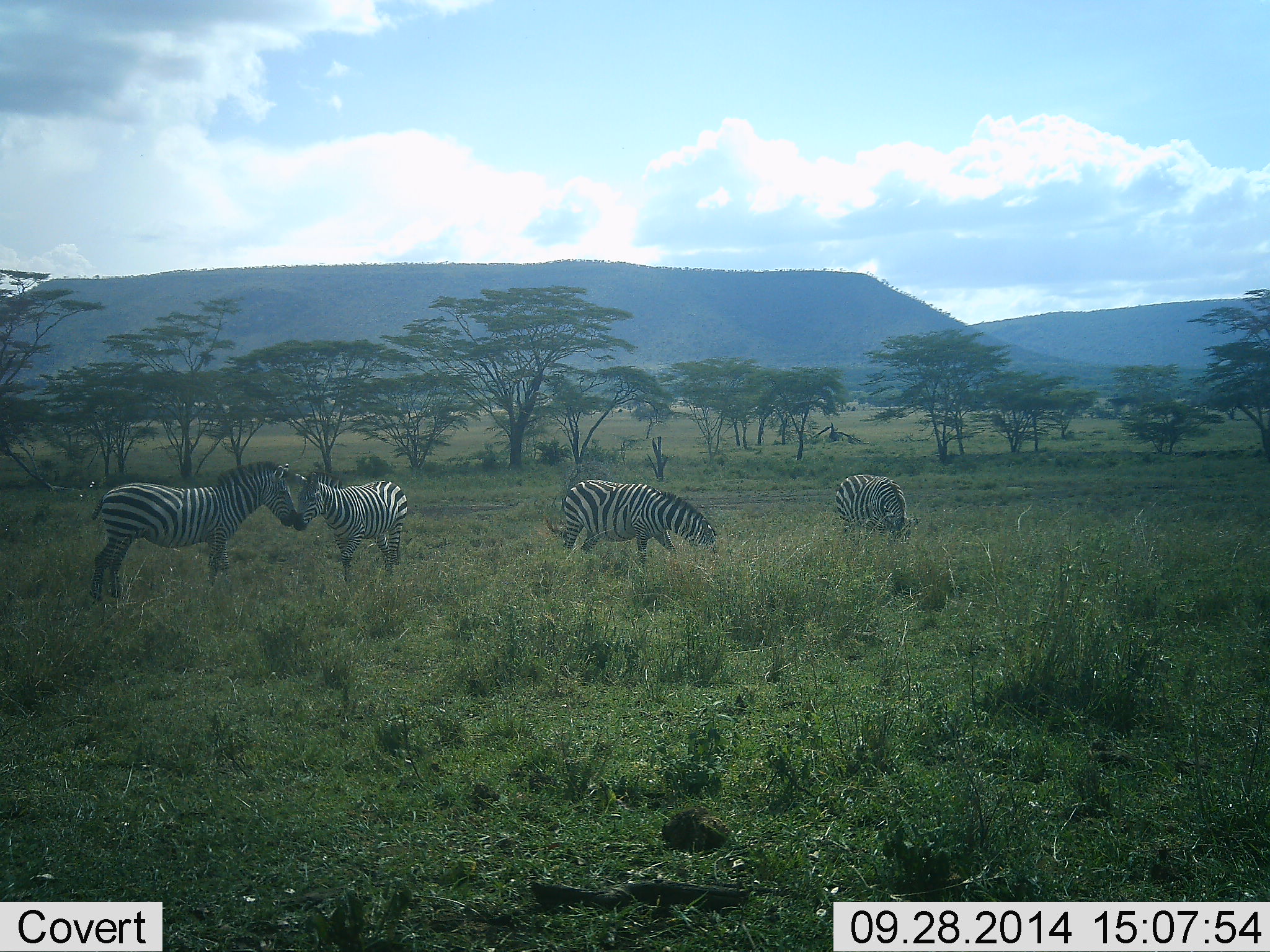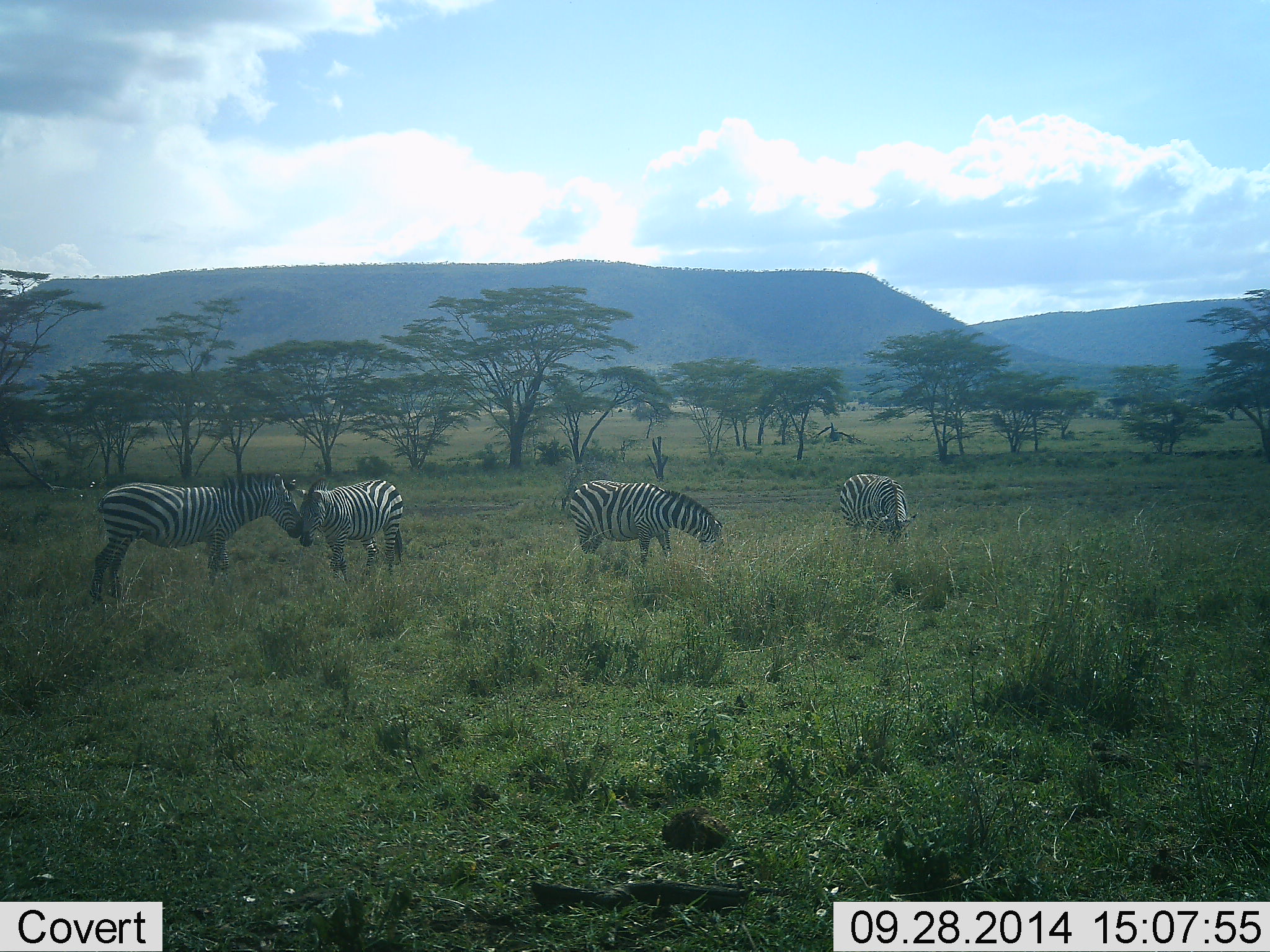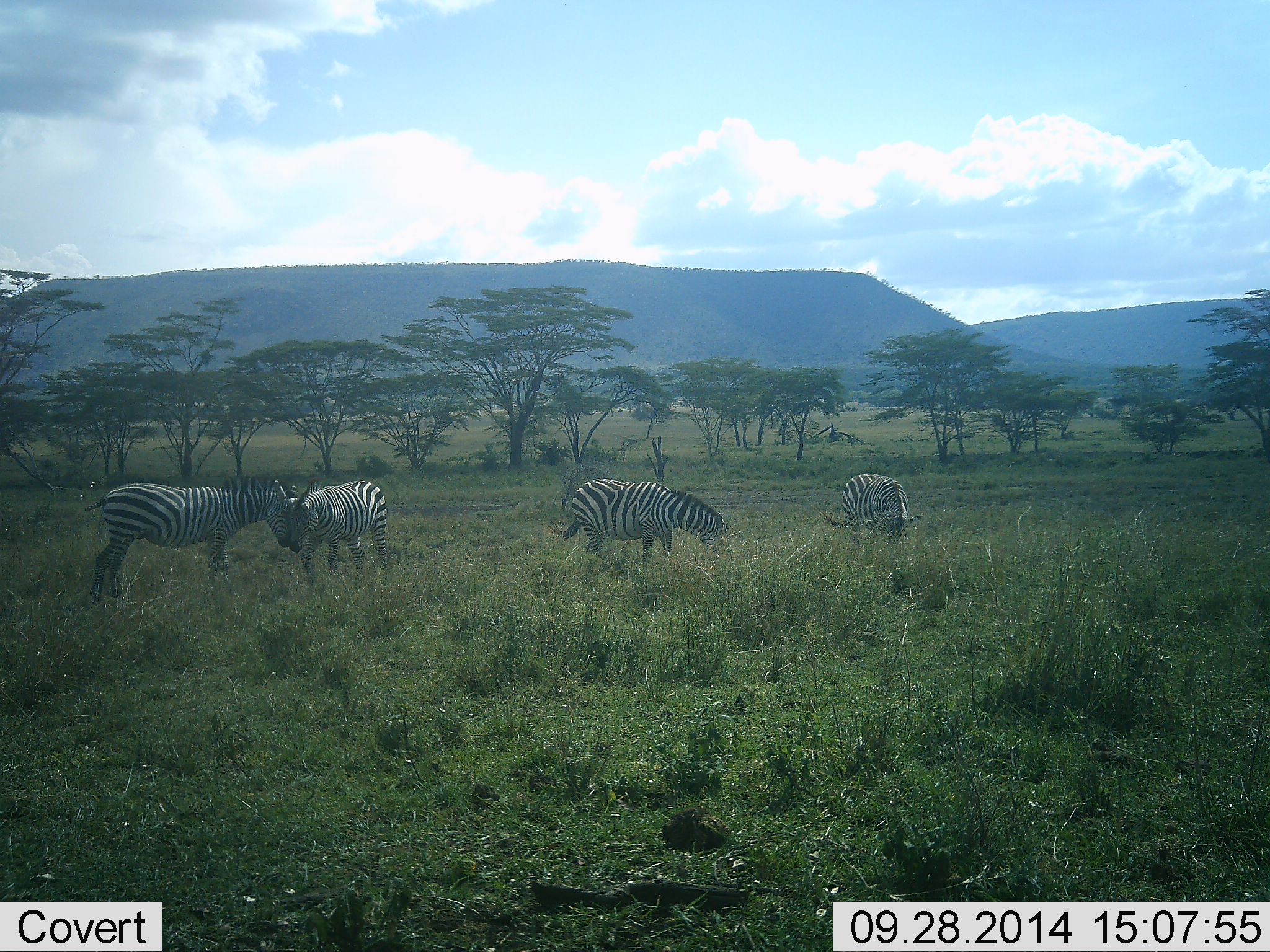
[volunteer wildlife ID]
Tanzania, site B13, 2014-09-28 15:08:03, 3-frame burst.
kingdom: Animalia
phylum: Chordata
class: Mammalia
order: Perissodactyla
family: Equidae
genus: Equus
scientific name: Equus quagga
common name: plains zebra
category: zebra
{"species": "zebra (plains zebra) (Equus quagga)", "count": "4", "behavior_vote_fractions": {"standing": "30%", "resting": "0%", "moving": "0%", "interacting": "90%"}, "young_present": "0%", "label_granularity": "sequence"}